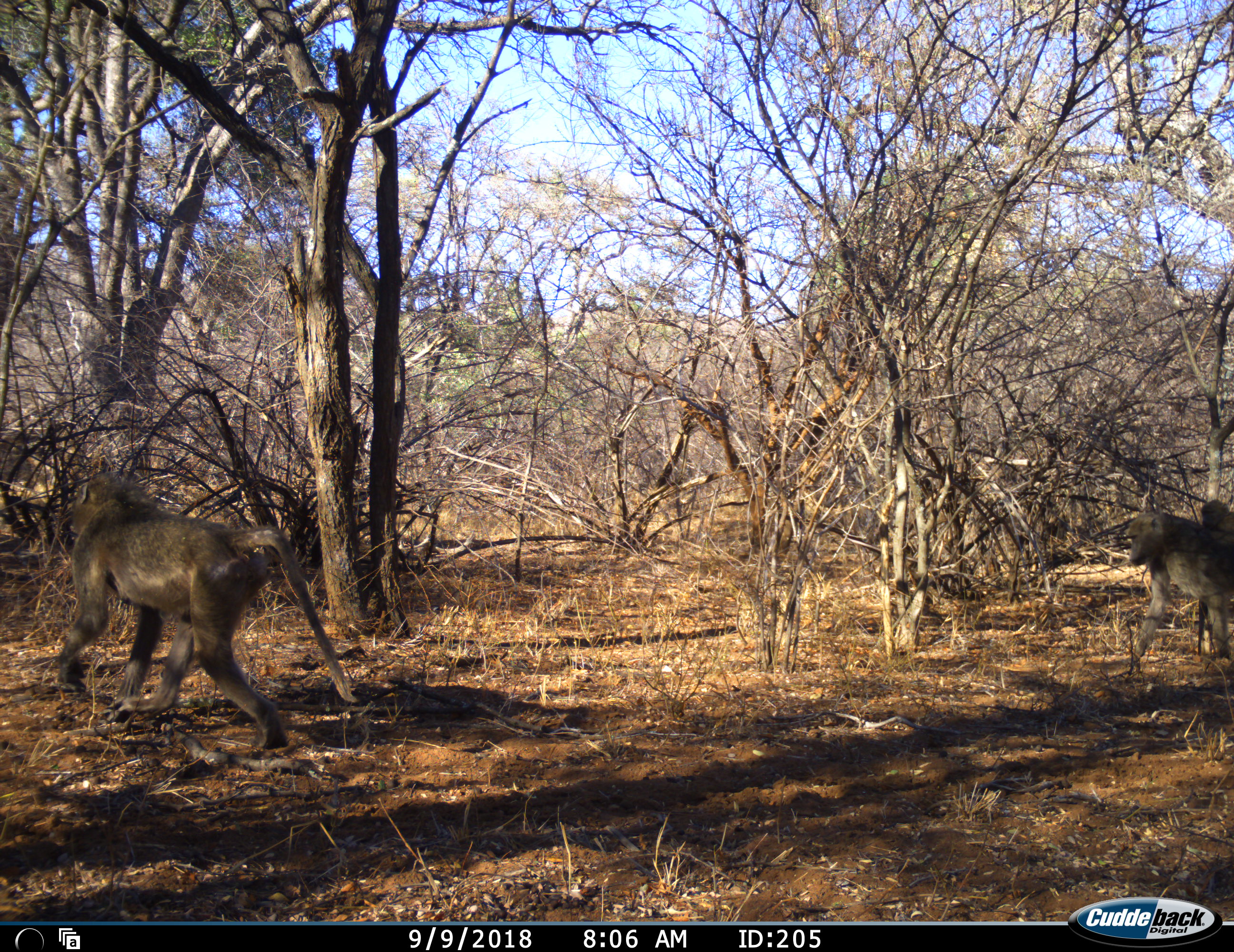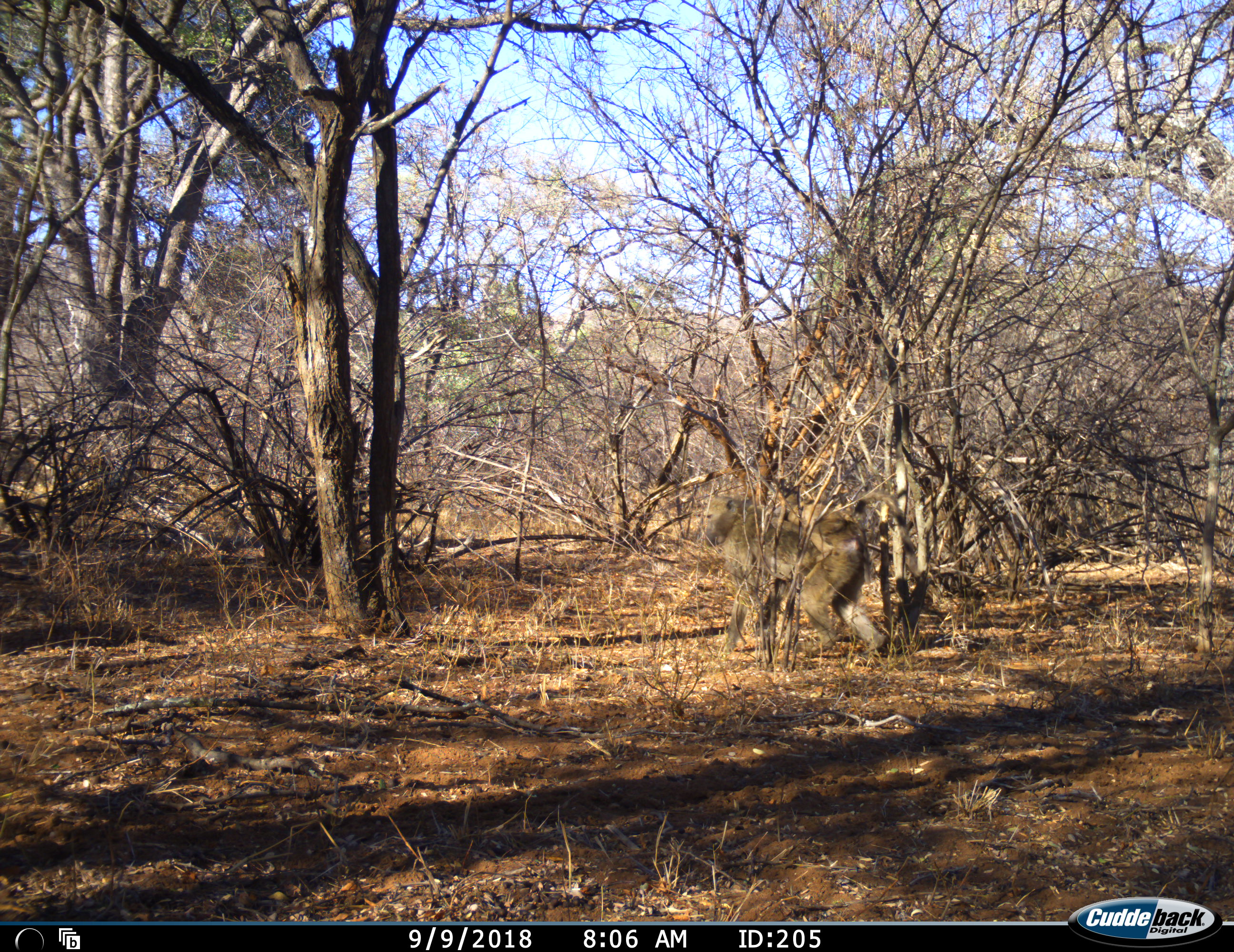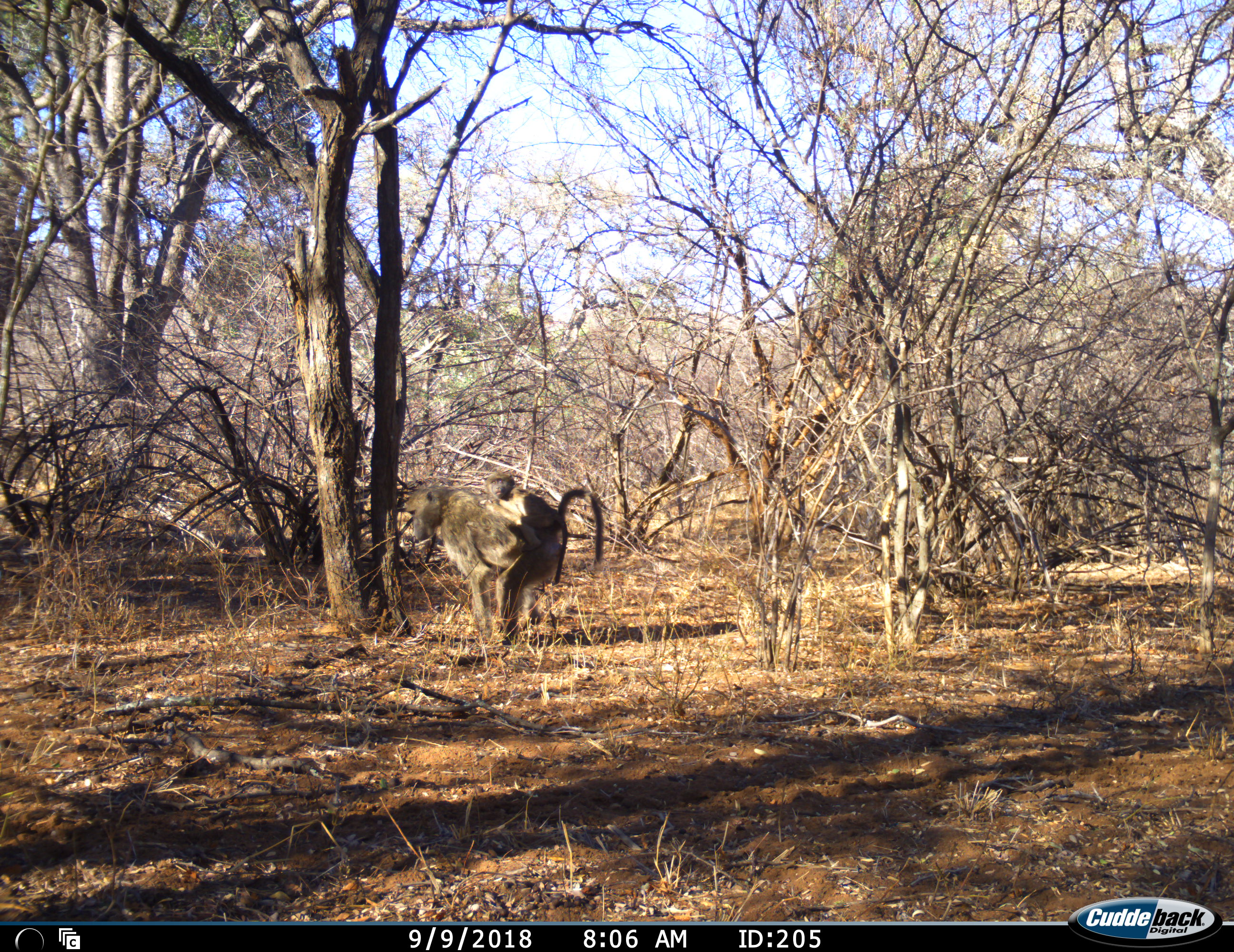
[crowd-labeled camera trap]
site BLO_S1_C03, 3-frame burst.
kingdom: Animalia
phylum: Chordata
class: Mammalia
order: Primates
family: Cercopithecidae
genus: Papio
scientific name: Papio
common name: baboon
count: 3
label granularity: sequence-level